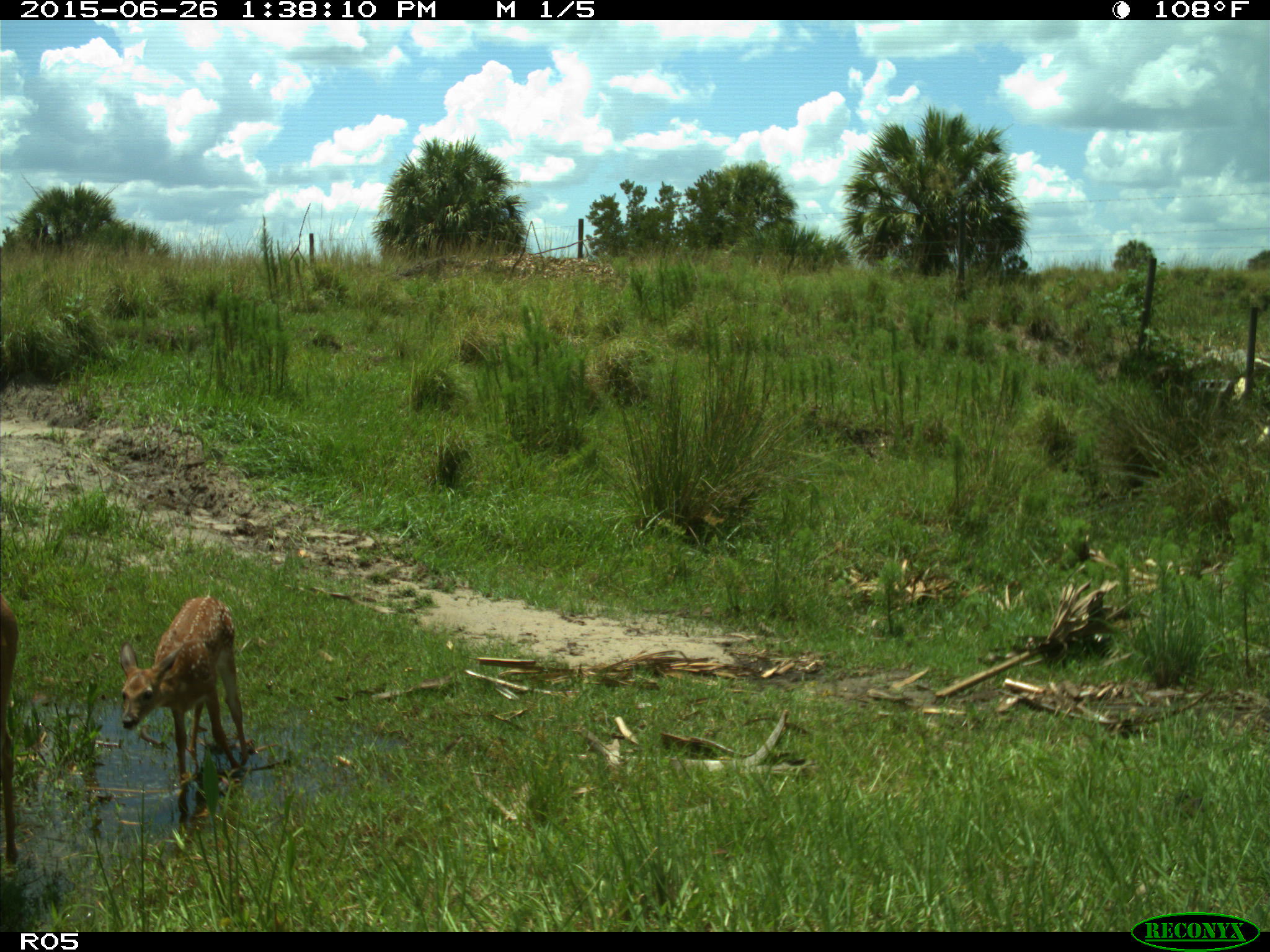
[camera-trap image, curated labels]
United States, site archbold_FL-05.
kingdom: Animalia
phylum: Chordata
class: Mammalia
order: Artiodactyla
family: Cervidae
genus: Odocoileus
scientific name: Odocoileus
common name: deer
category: unidentified deer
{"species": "unidentified deer (deer) (Odocoileus)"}